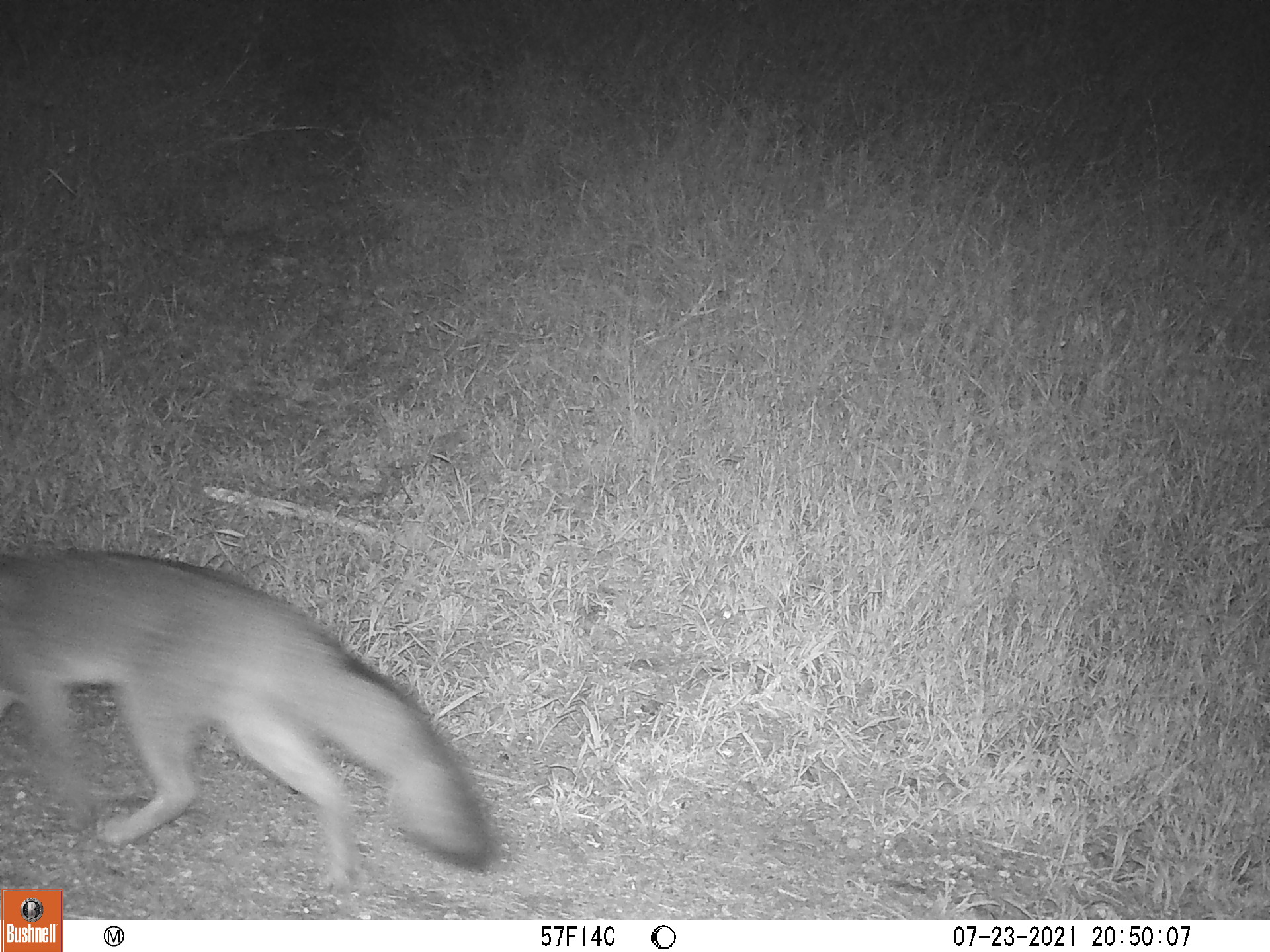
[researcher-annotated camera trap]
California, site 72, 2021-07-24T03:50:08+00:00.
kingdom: Animalia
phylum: Chordata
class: Mammalia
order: Carnivora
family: Canidae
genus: Urocyon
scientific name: Urocyon cinereoargenteus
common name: gray fox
Gray fox (Urocyon cinereoargenteus).